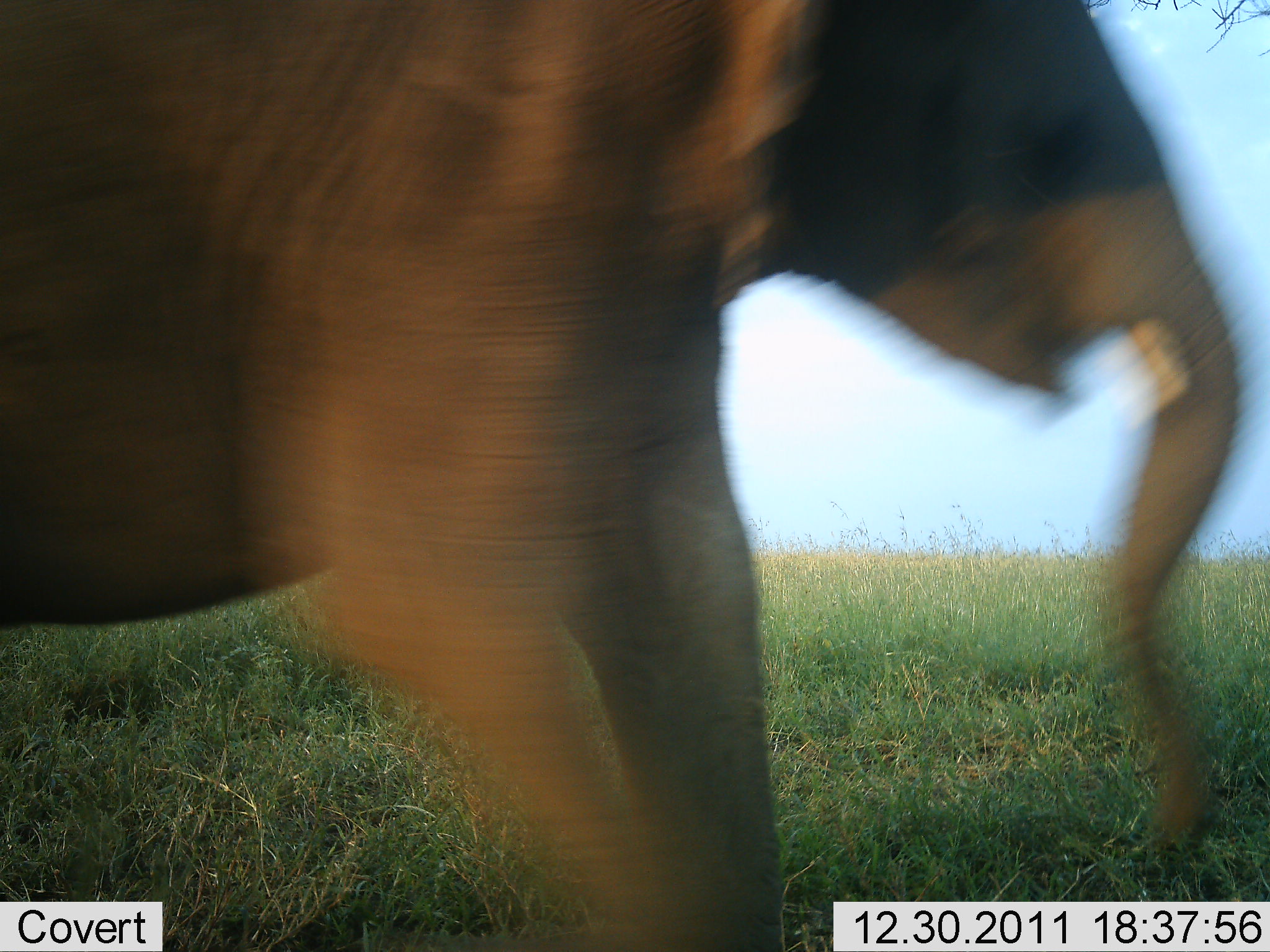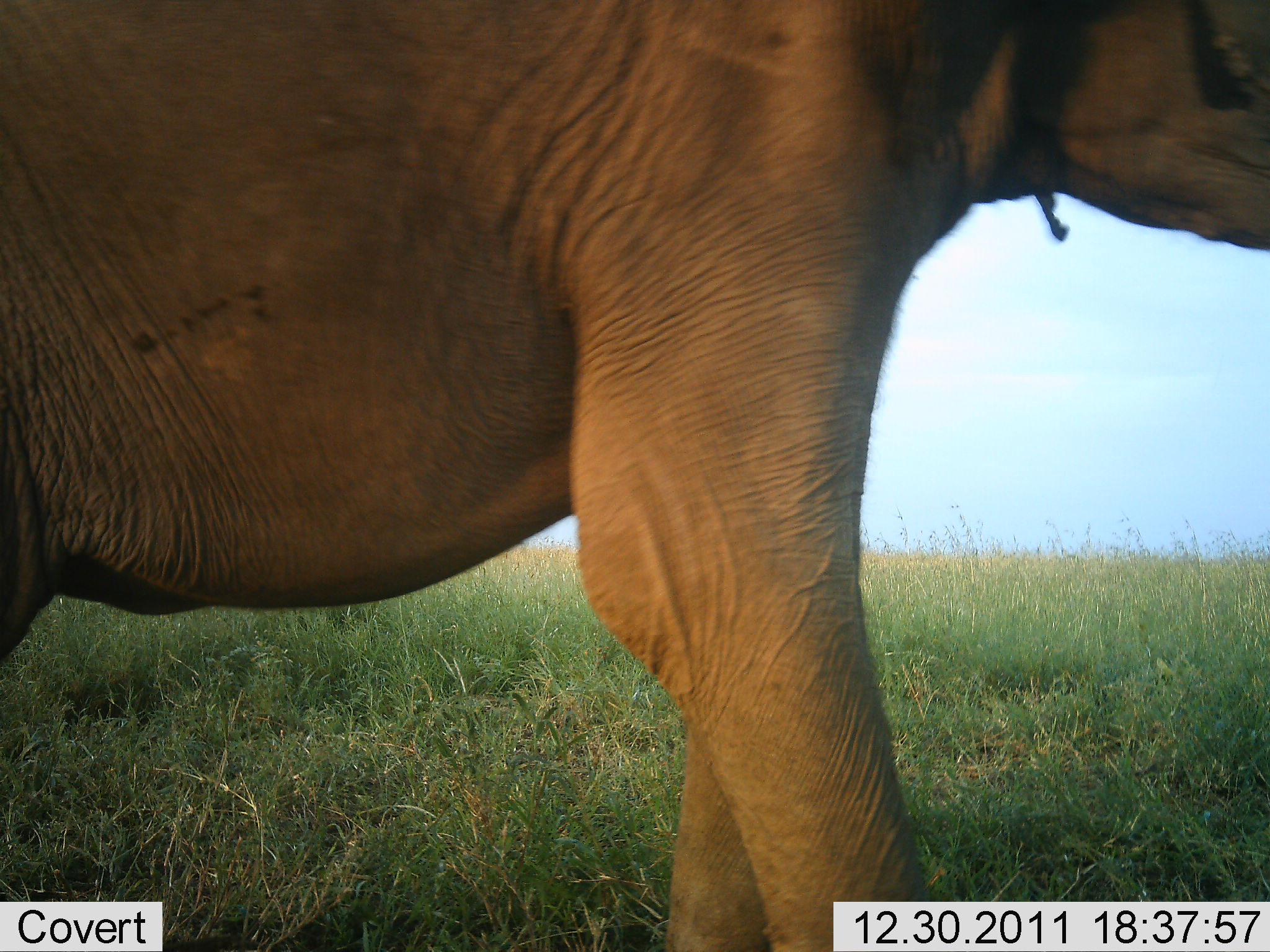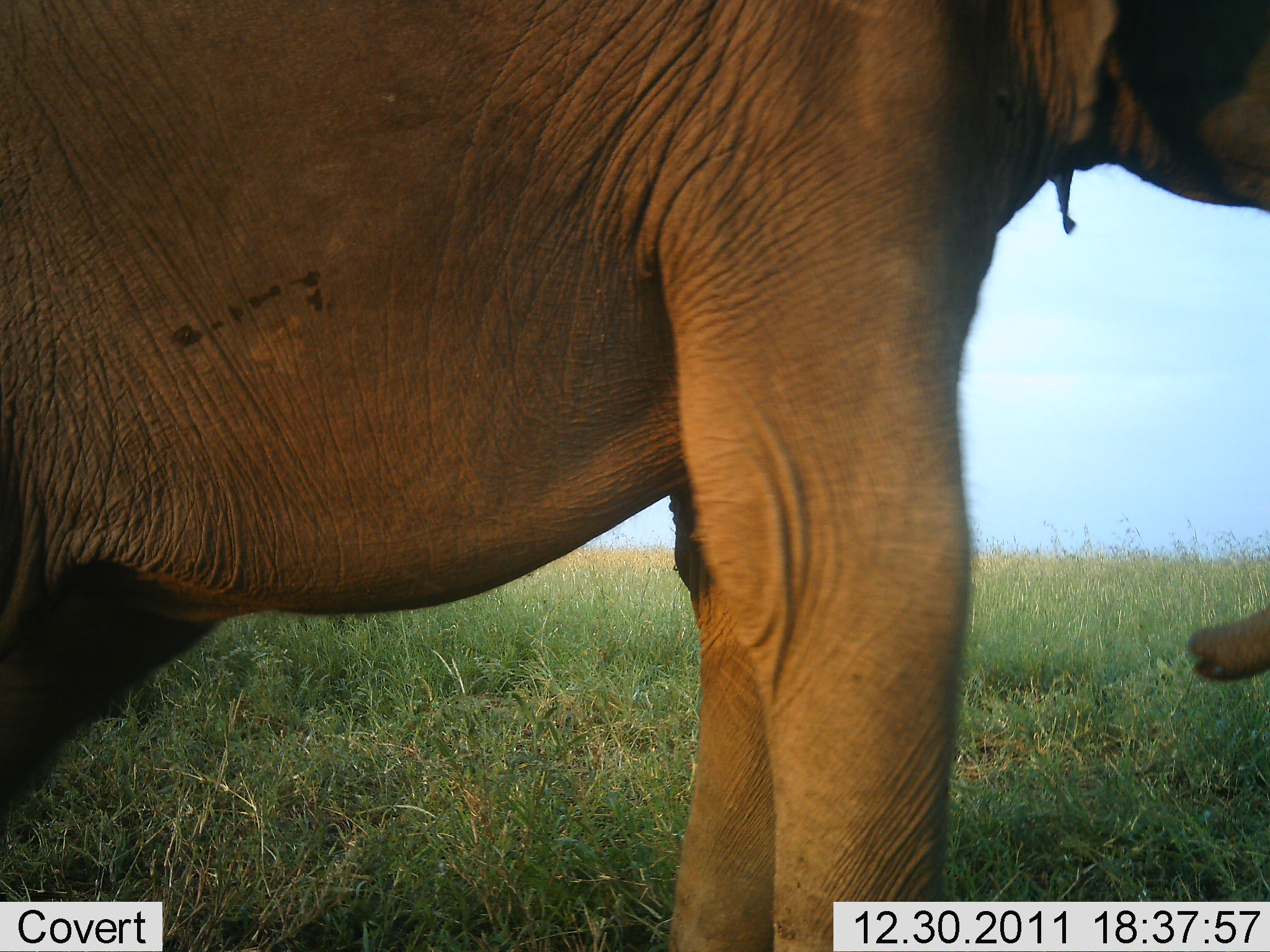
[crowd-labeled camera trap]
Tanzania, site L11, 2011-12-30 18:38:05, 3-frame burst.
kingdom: Animalia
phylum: Chordata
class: Mammalia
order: Proboscidea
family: Elephantidae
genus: Loxodonta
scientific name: Loxodonta africana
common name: african bush elephant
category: elephant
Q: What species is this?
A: Elephant (african bush elephant) (Loxodonta africana).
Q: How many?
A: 1.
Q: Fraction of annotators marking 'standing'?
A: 33%.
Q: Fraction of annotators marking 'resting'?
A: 7%.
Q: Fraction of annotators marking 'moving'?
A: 67%.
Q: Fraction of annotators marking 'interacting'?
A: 0%.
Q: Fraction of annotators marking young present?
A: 7%.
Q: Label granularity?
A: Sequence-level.